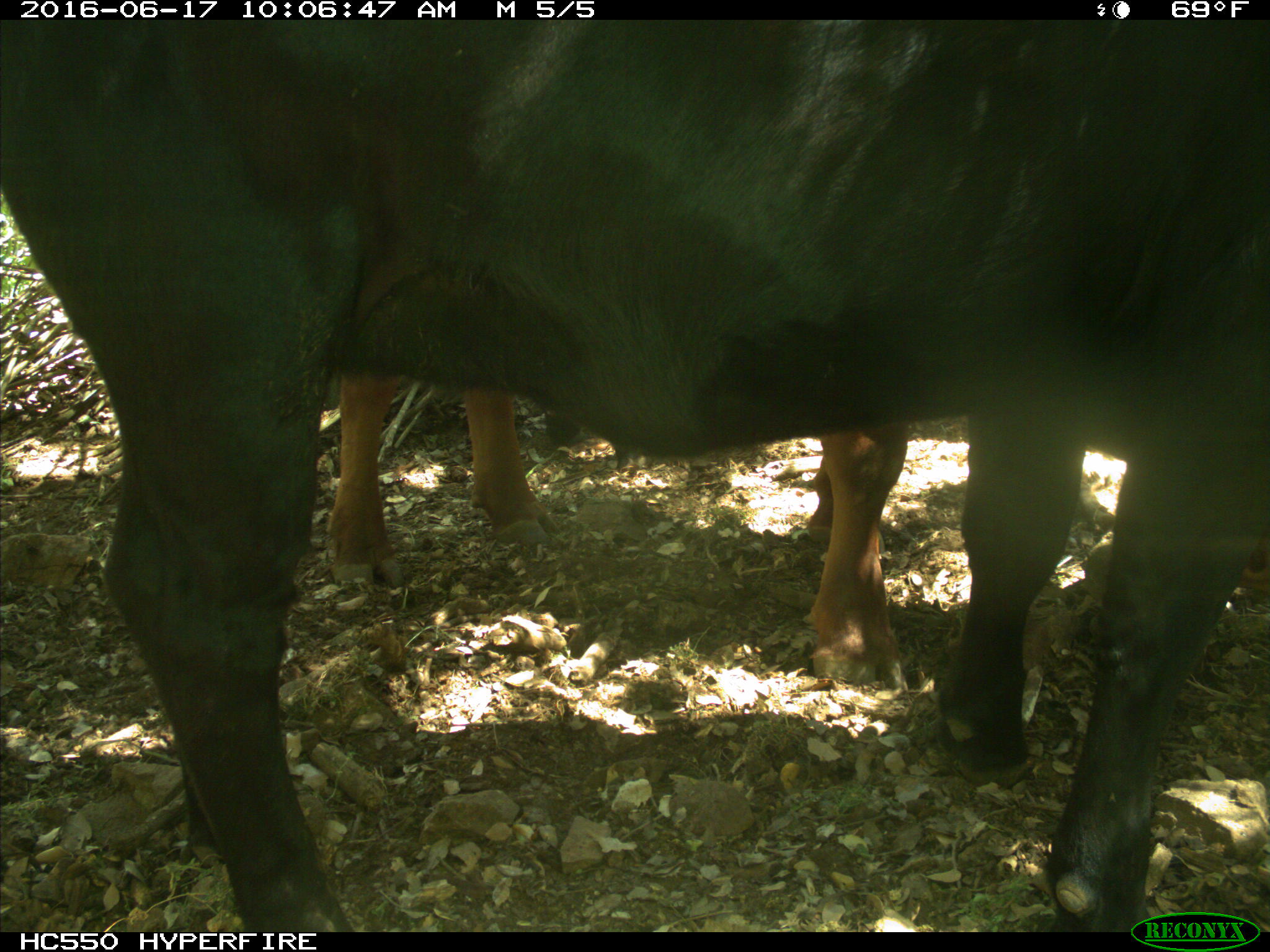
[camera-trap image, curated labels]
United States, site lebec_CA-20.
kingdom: Animalia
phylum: Chordata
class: Mammalia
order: Artiodactyla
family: Bovidae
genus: Bos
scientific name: Bos taurus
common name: domestic cow